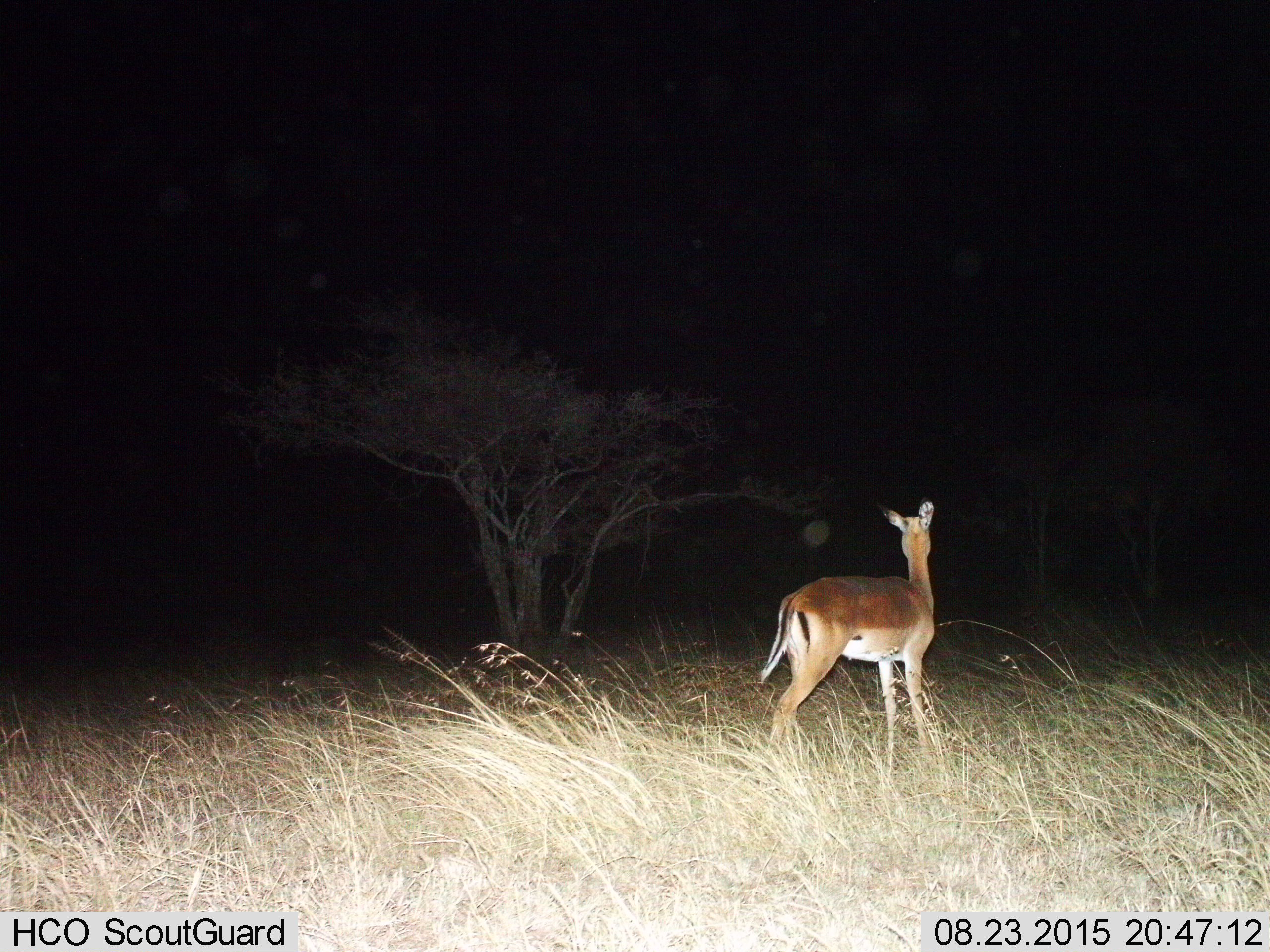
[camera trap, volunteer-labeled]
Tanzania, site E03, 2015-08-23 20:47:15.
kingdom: Animalia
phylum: Chordata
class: Mammalia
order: Artiodactyla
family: Bovidae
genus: Aepyceros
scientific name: Aepyceros melampus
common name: impala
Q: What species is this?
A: Impala (Aepyceros melampus).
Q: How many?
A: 1.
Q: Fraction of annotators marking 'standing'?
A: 100%.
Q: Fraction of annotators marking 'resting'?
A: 0%.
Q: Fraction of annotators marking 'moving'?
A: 0%.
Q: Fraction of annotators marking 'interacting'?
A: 0%.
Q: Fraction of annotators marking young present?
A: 0%.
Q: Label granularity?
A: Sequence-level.